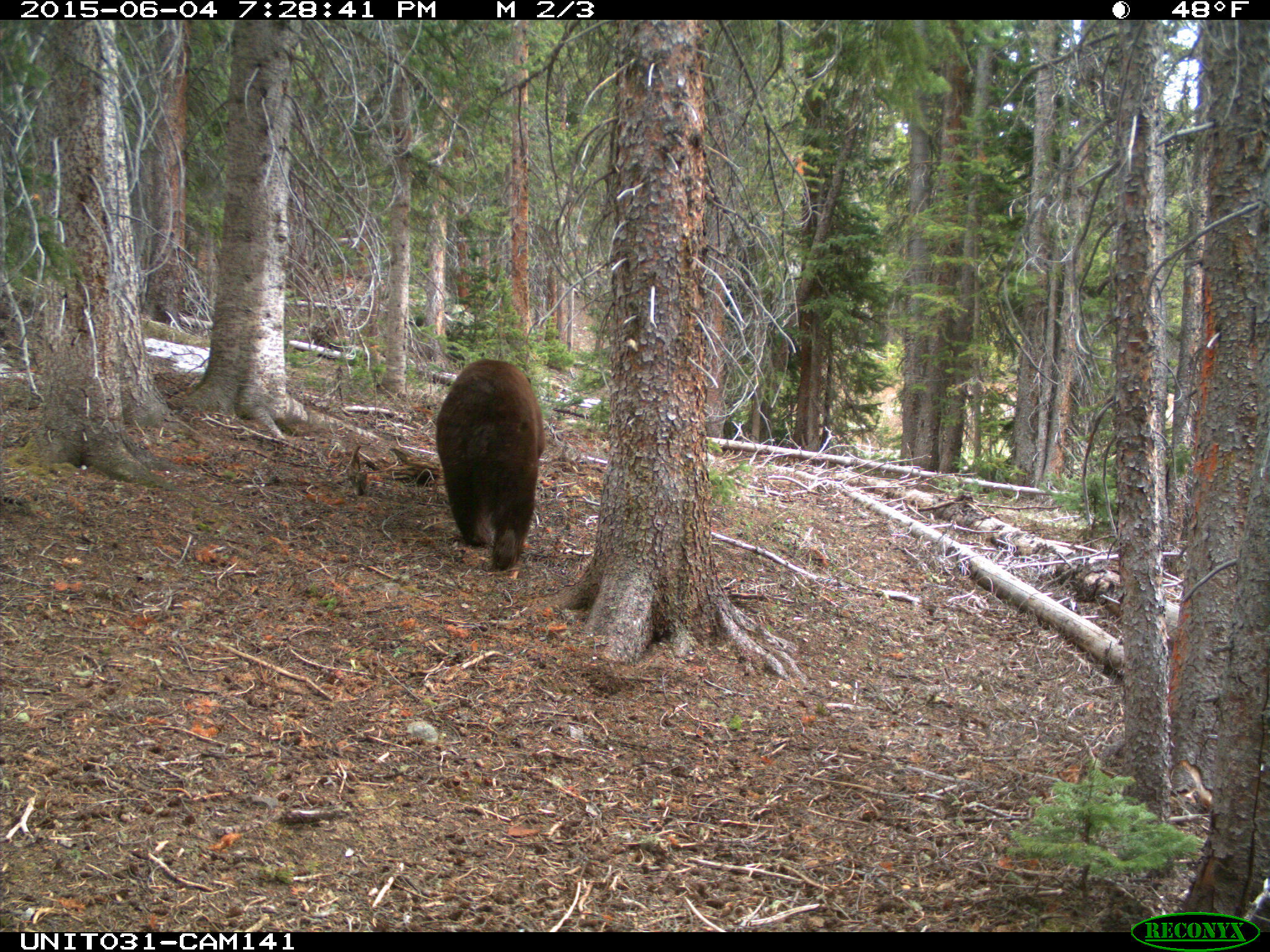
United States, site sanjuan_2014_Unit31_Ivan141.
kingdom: Animalia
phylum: Chordata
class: Mammalia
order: Carnivora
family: Ursidae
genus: Ursus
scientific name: Ursus americanus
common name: american black bear